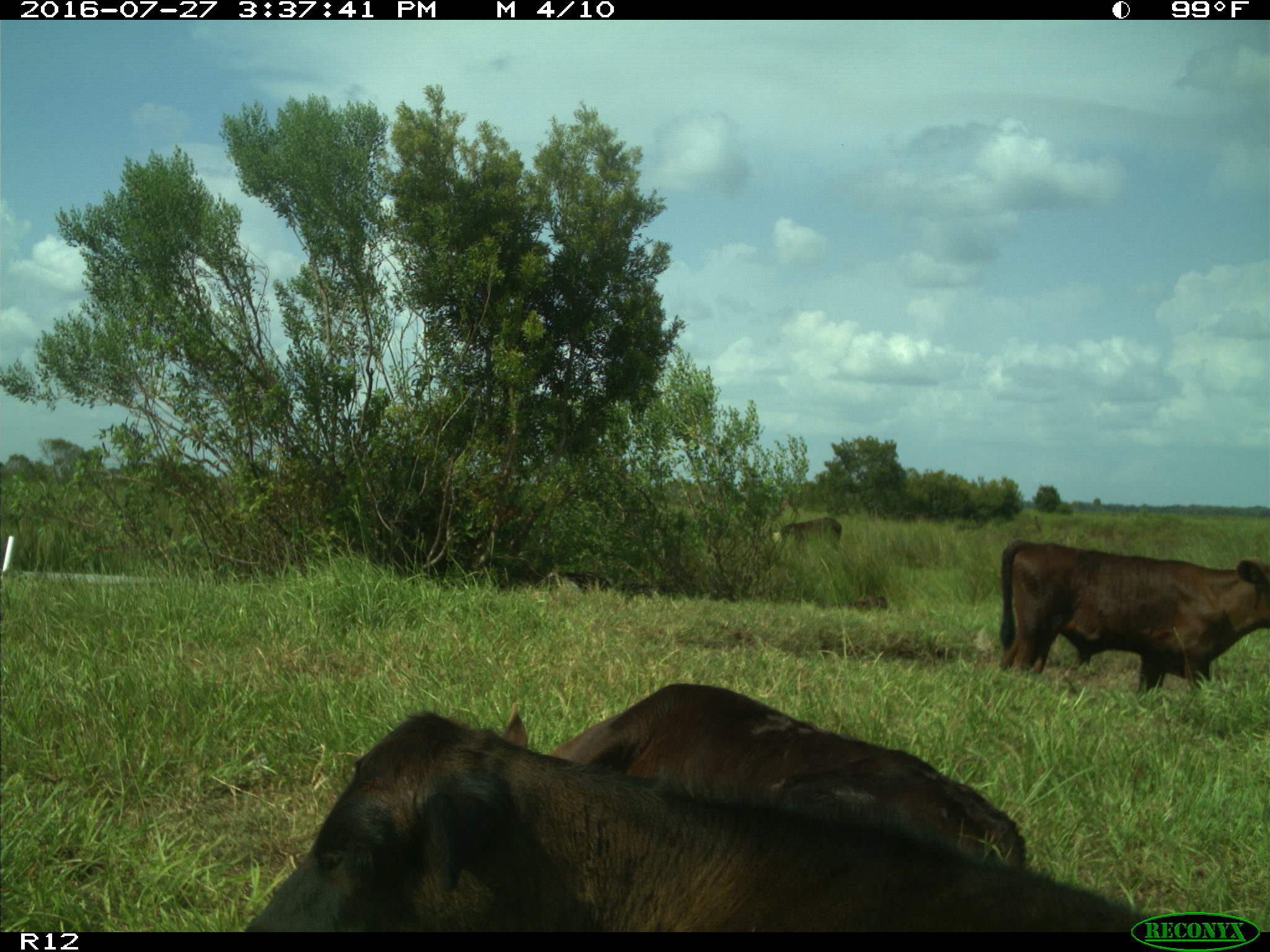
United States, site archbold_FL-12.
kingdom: Animalia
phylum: Chordata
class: Mammalia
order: Artiodactyla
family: Bovidae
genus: Bos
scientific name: Bos taurus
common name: domestic cow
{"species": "Bos taurus (domestic cow)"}